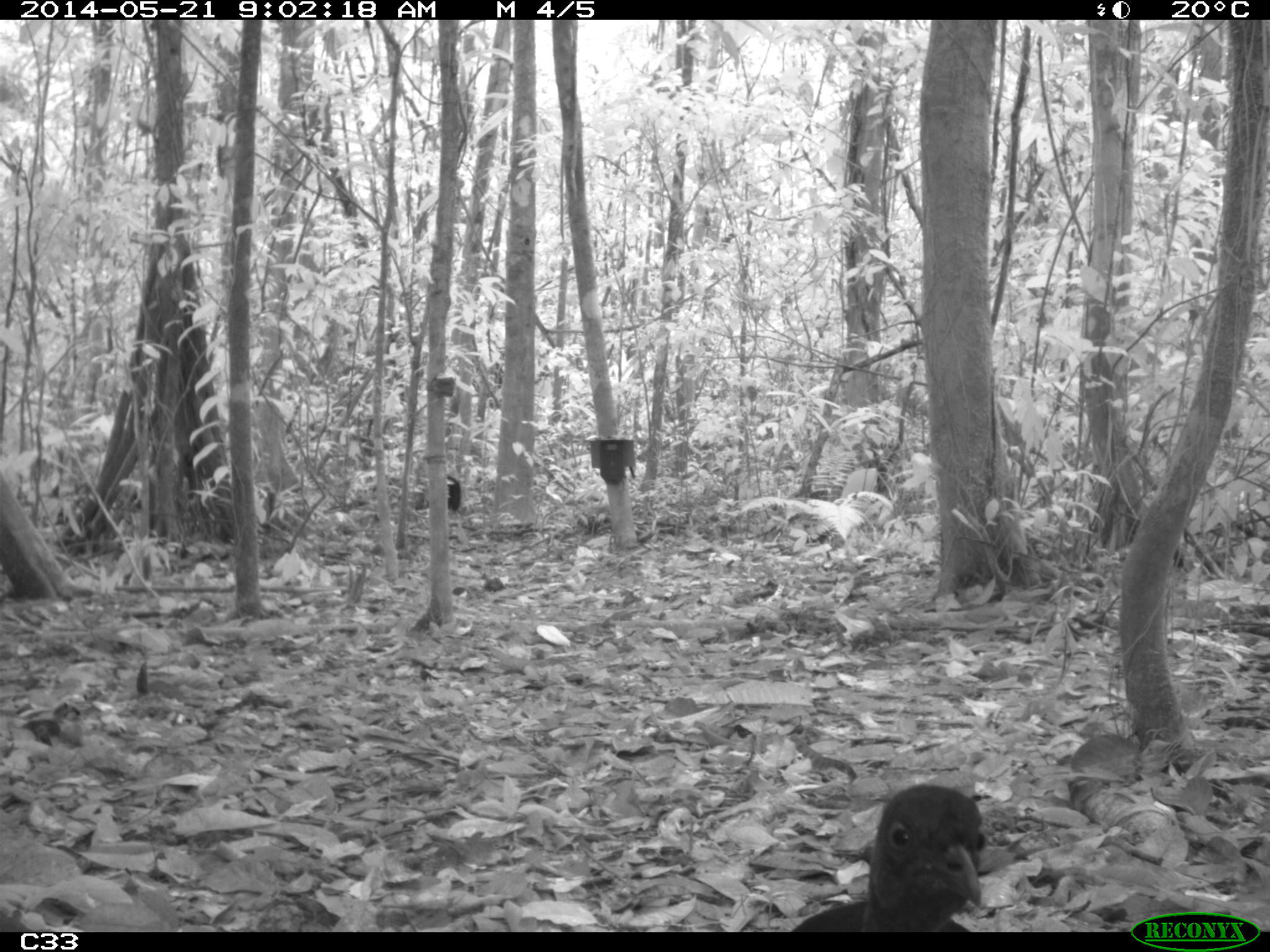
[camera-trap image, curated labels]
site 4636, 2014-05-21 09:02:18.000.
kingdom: Animalia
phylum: Chordata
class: Aves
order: Gruiformes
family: Psophiidae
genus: Psophia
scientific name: Psophia crepitans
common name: gray-winged trumpeter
Psophia crepitans (gray-winged trumpeter), count 2, age adult.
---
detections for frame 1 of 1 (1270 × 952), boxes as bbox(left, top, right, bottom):
psophia crepitans: bbox(787, 782, 989, 932)